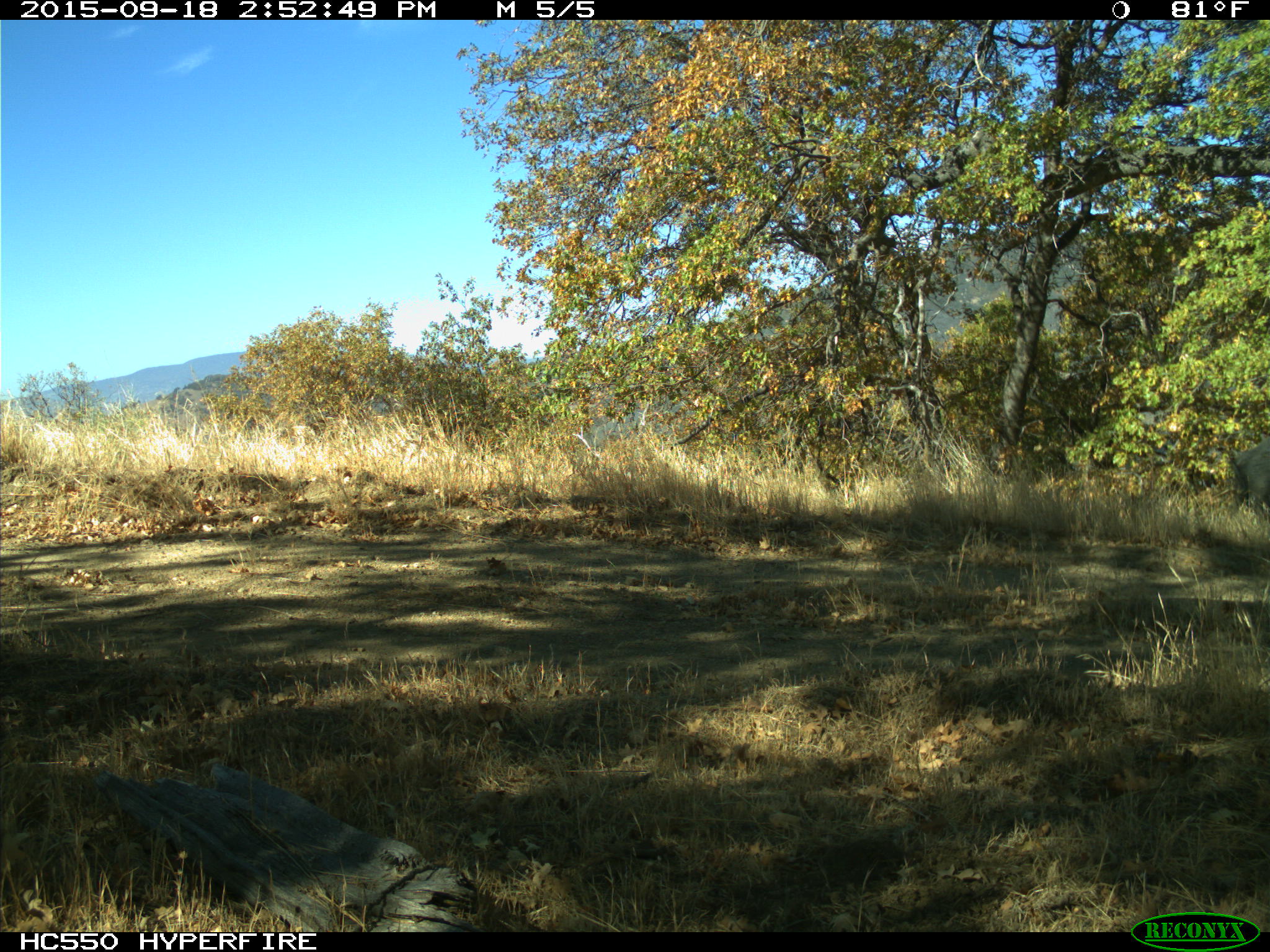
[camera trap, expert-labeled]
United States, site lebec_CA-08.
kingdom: Animalia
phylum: Chordata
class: Mammalia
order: Artiodactyla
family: Suidae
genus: Sus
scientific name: Sus scrofa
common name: wild boar